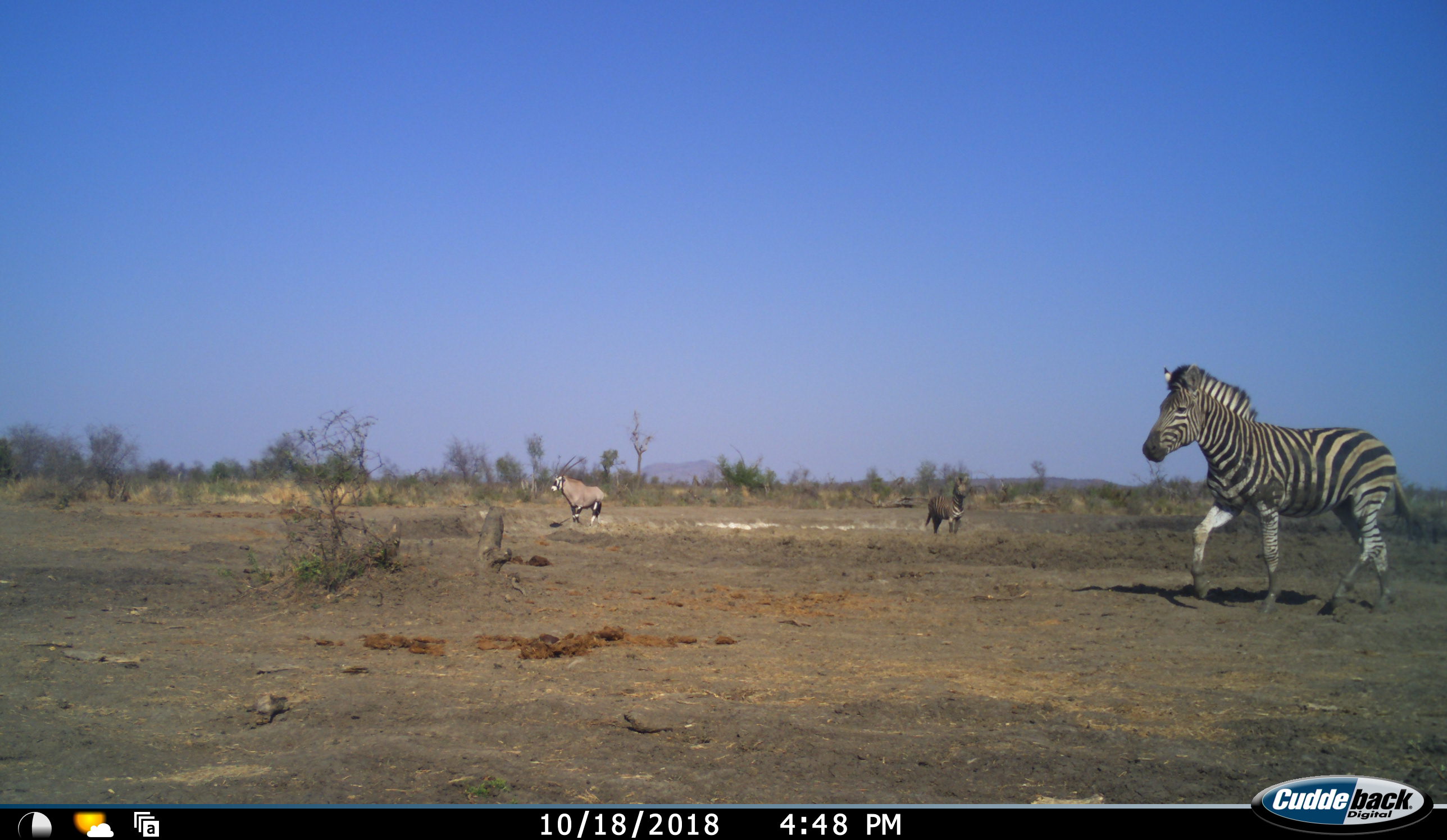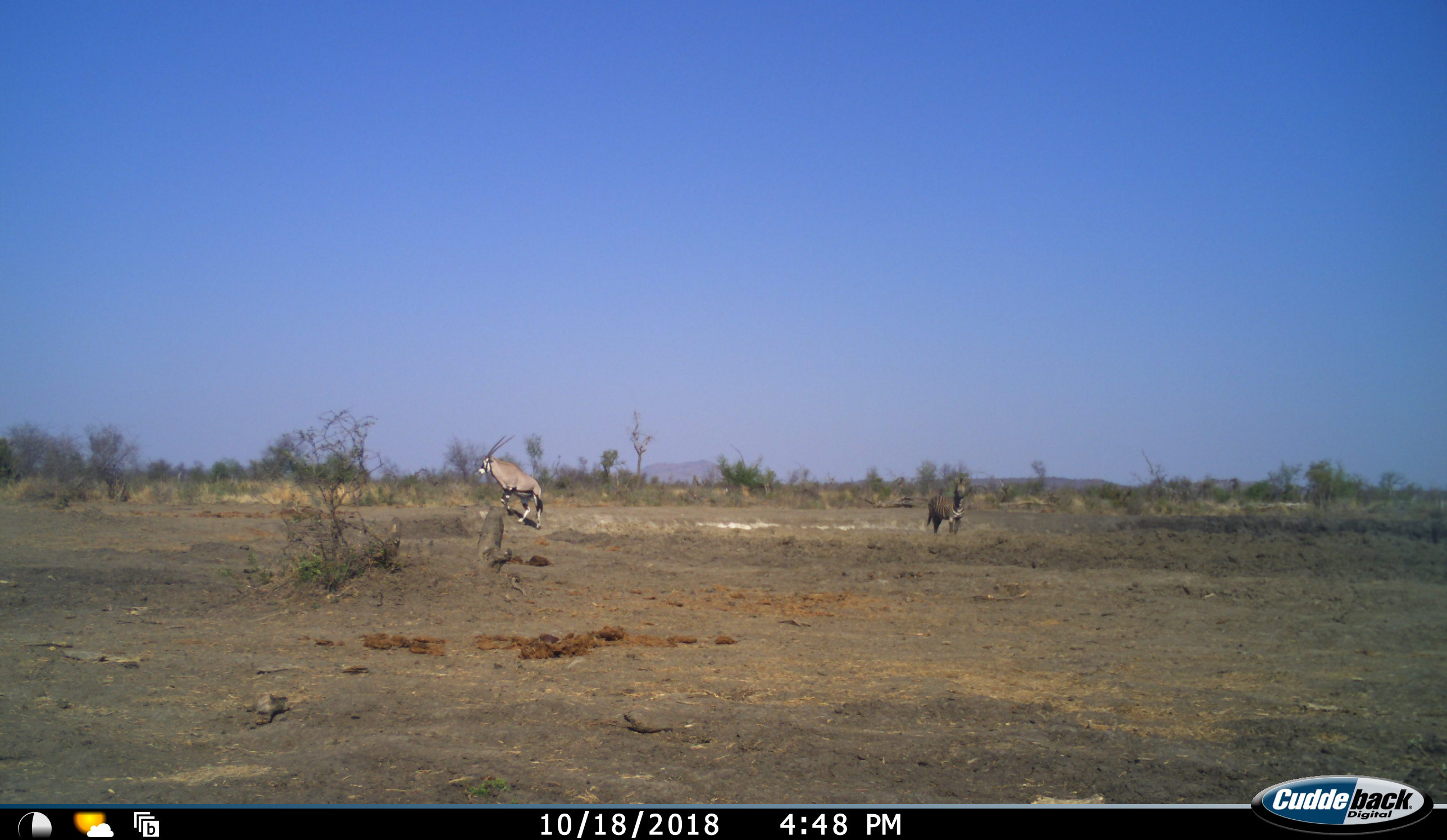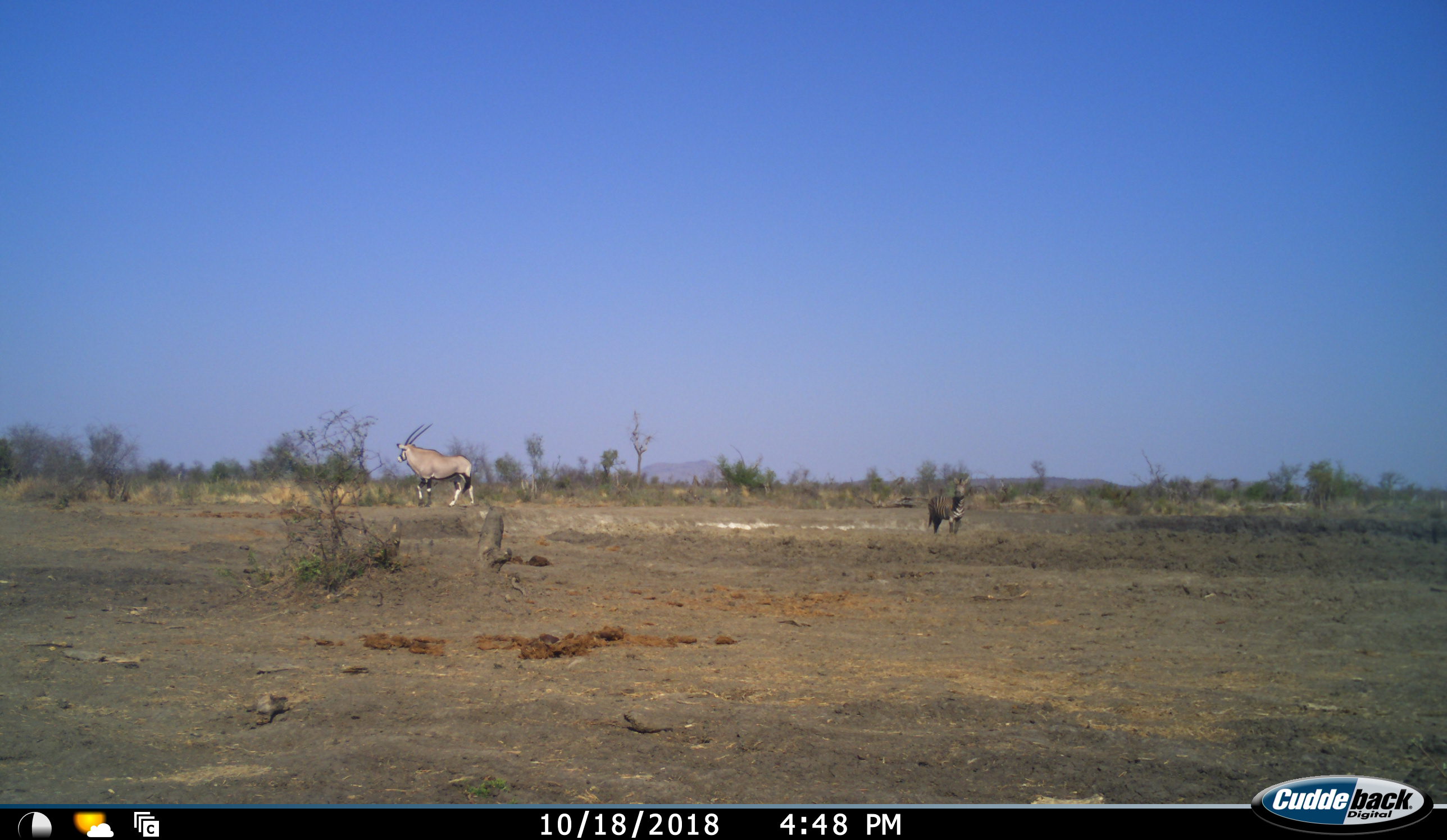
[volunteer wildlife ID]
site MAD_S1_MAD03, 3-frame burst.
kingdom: Animalia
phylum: Chordata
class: Mammalia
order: Artiodactyla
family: Bovidae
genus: Oryx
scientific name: Oryx gazella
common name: gemsbok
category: oryx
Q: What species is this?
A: Oryx (gemsbok) (Oryx gazella).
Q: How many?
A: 1.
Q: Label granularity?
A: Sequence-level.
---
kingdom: Animalia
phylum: Chordata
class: Mammalia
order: Perissodactyla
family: Equidae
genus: Equus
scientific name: Equus quagga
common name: plains zebra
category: zebraplains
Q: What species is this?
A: Zebraplains (plains zebra) (Equus quagga).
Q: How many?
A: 2.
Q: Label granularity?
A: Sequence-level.